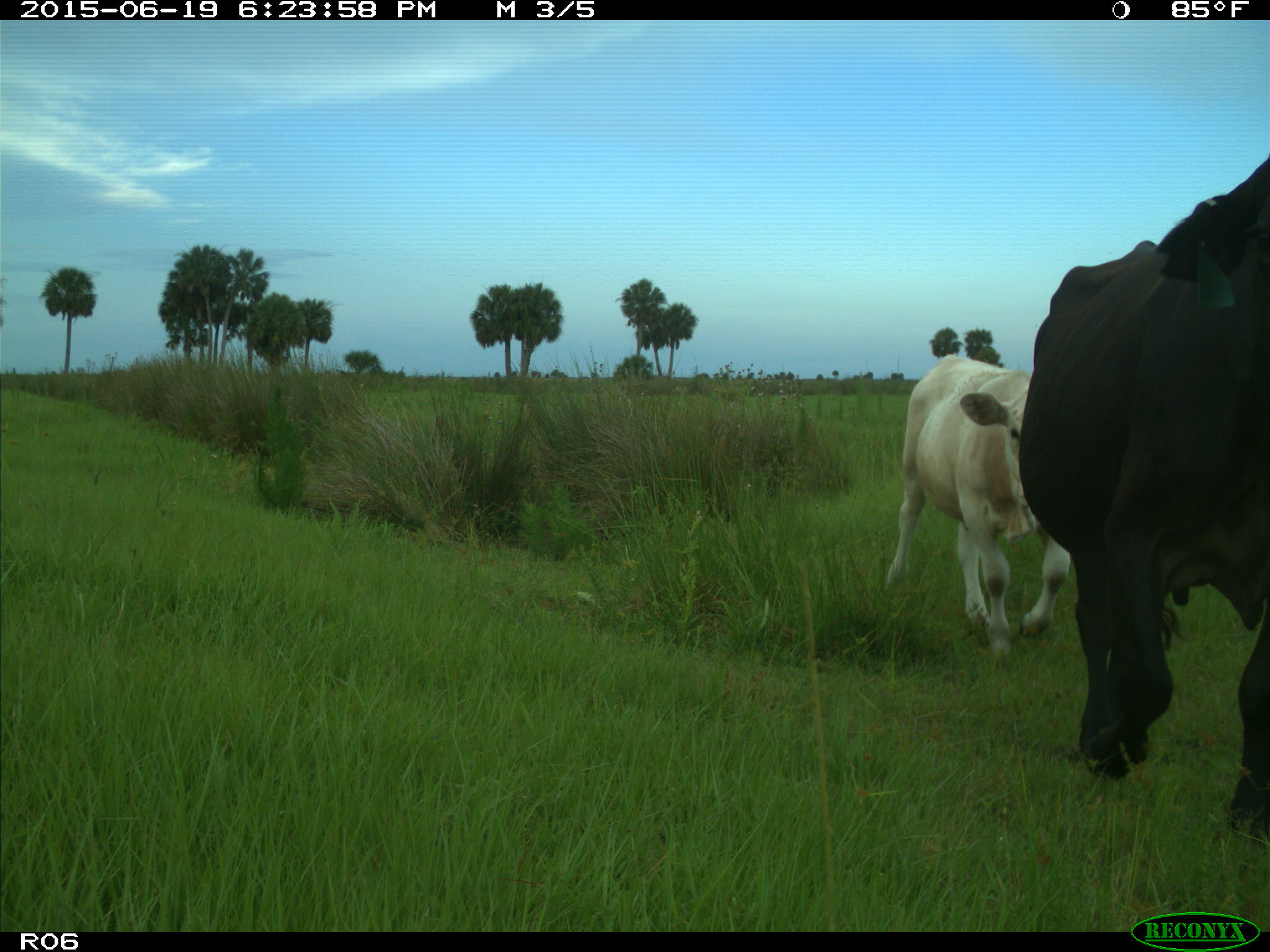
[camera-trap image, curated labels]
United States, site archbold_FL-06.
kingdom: Animalia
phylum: Chordata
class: Mammalia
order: Artiodactyla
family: Bovidae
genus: Bos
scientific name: Bos taurus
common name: domestic cow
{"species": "Bos taurus (domestic cow)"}